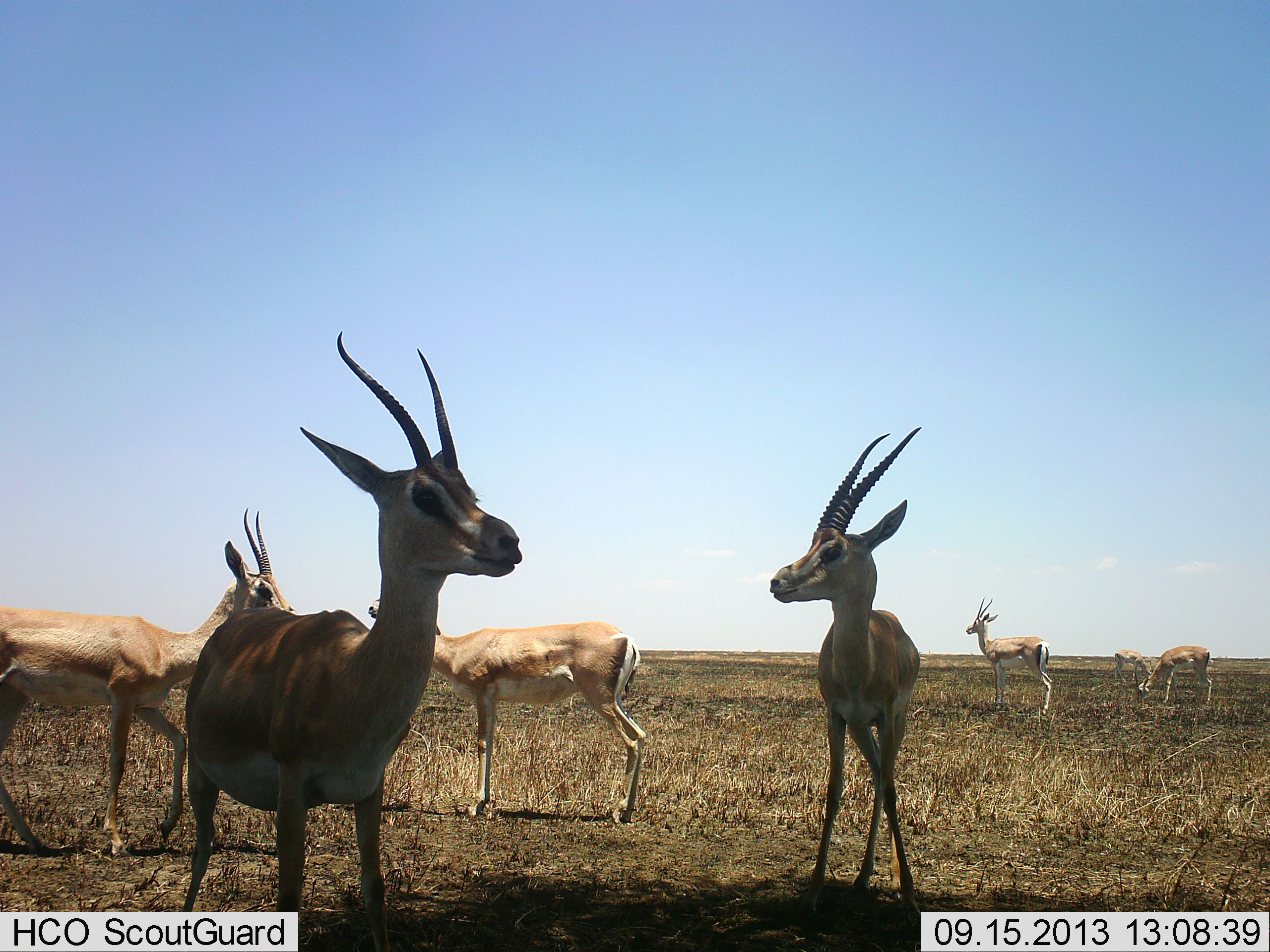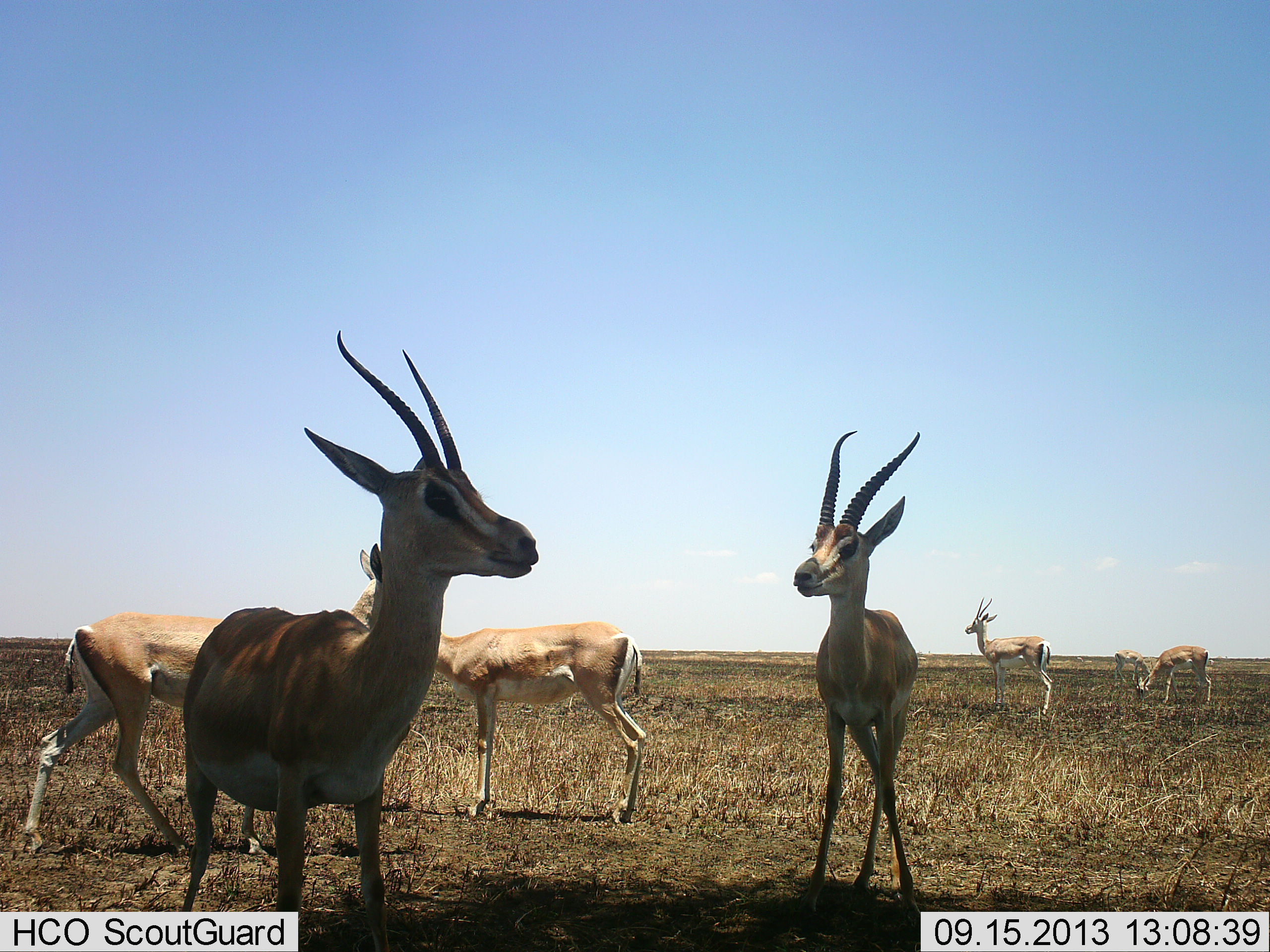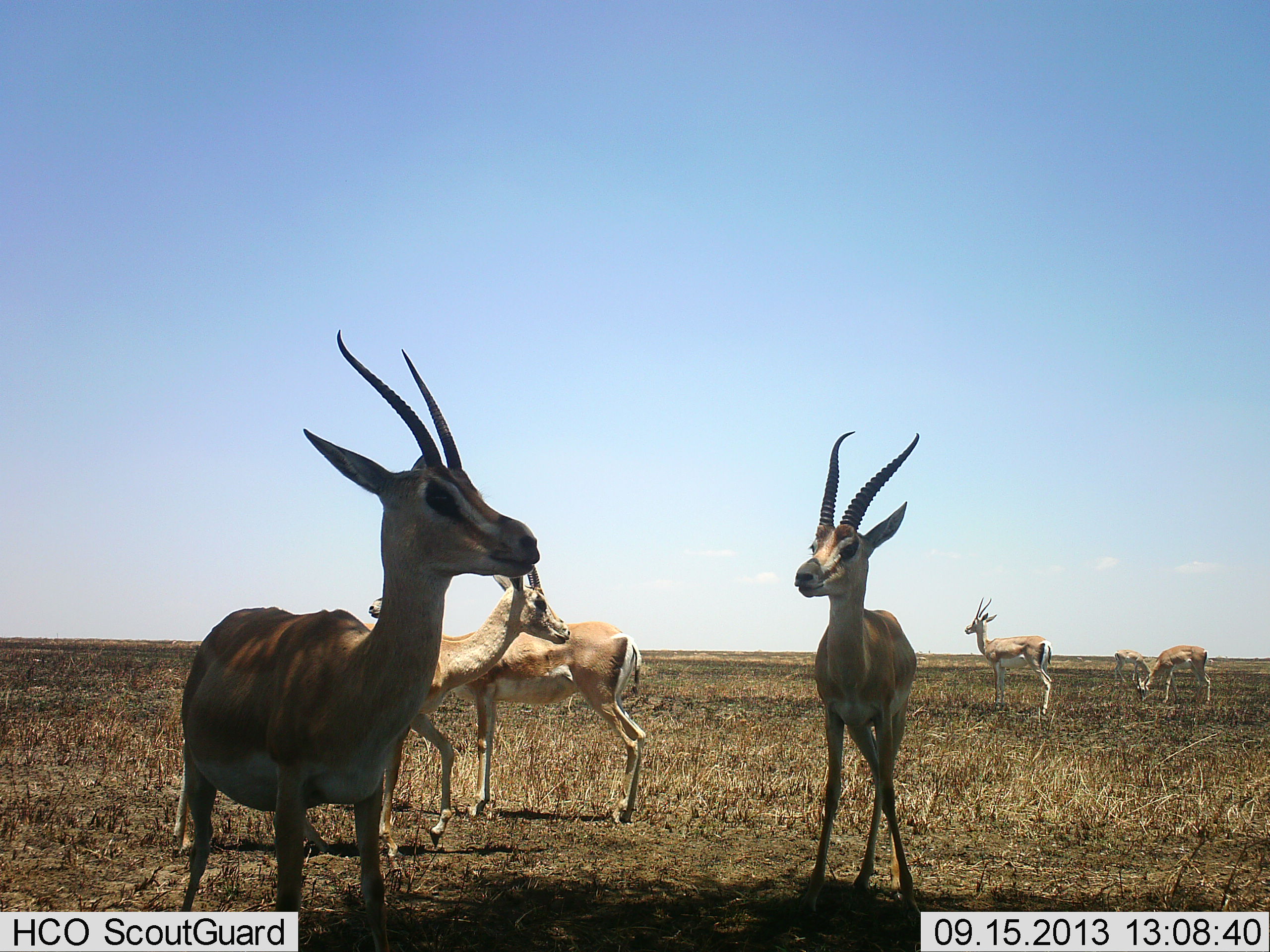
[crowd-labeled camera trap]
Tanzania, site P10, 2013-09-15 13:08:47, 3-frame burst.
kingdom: Animalia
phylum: Chordata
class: Mammalia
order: Artiodactyla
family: Bovidae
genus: Nanger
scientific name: Nanger granti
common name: grant's gazelle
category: gazellegrants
Gazellegrants (grant's gazelle) (Nanger granti), count 7. Behavior (volunteer vote fractions): standing 93%, resting 0%, moving 73%, interacting 7%. Young present (vote fraction): 0%. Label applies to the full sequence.